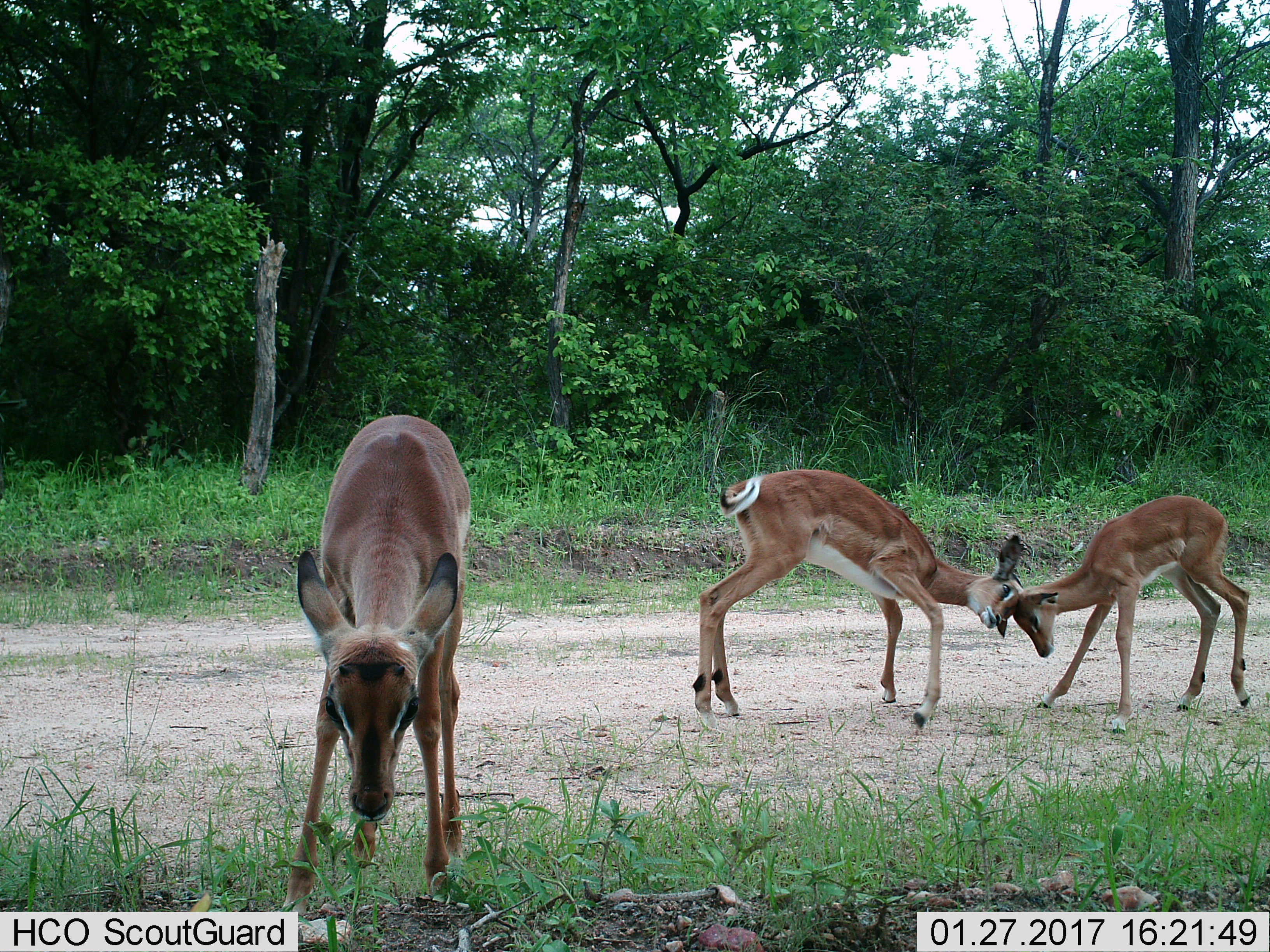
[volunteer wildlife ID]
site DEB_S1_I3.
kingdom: Animalia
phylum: Chordata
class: Mammalia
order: Artiodactyla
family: Bovidae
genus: Aepyceros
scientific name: Aepyceros melampus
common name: impala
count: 3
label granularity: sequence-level